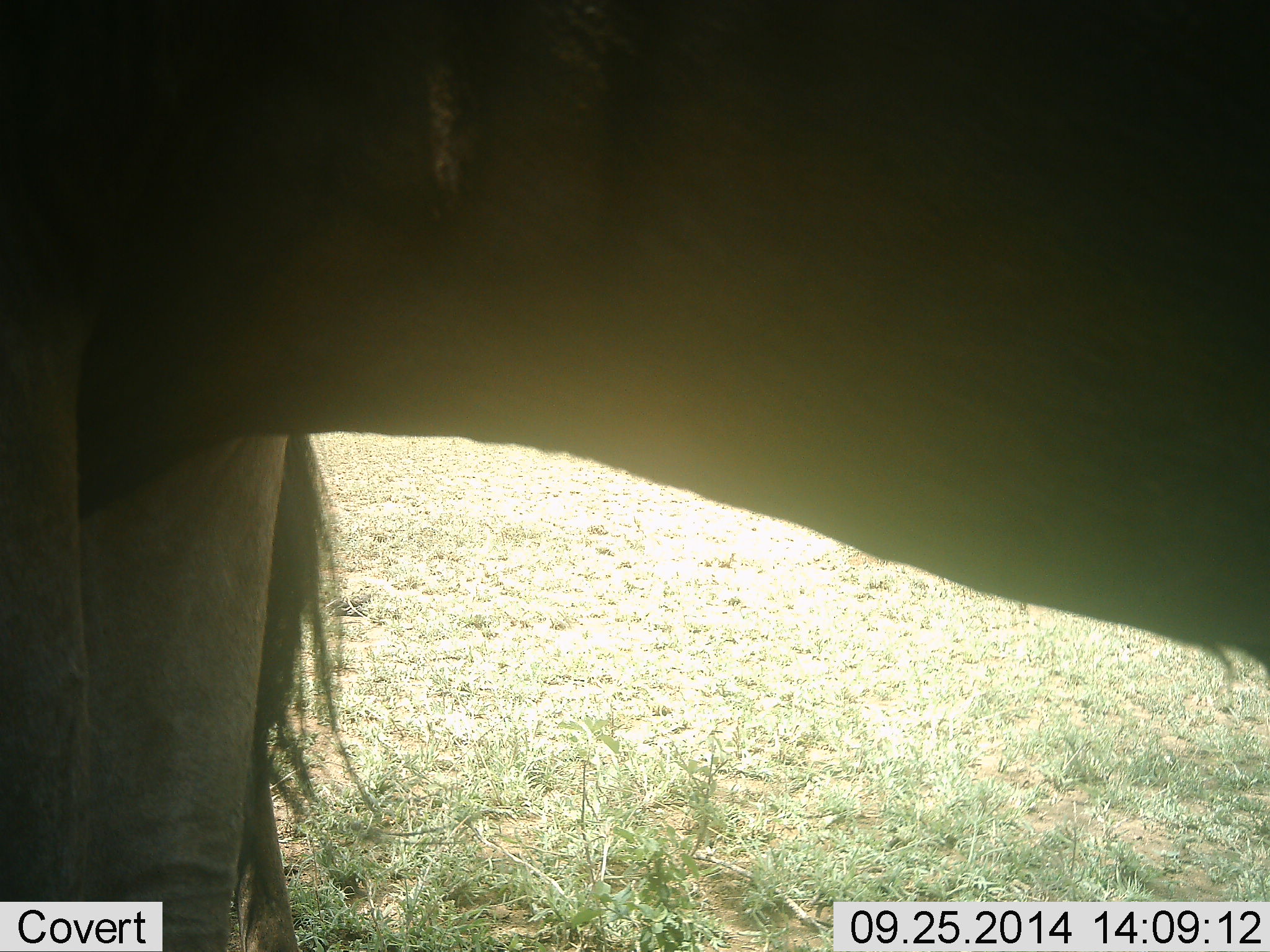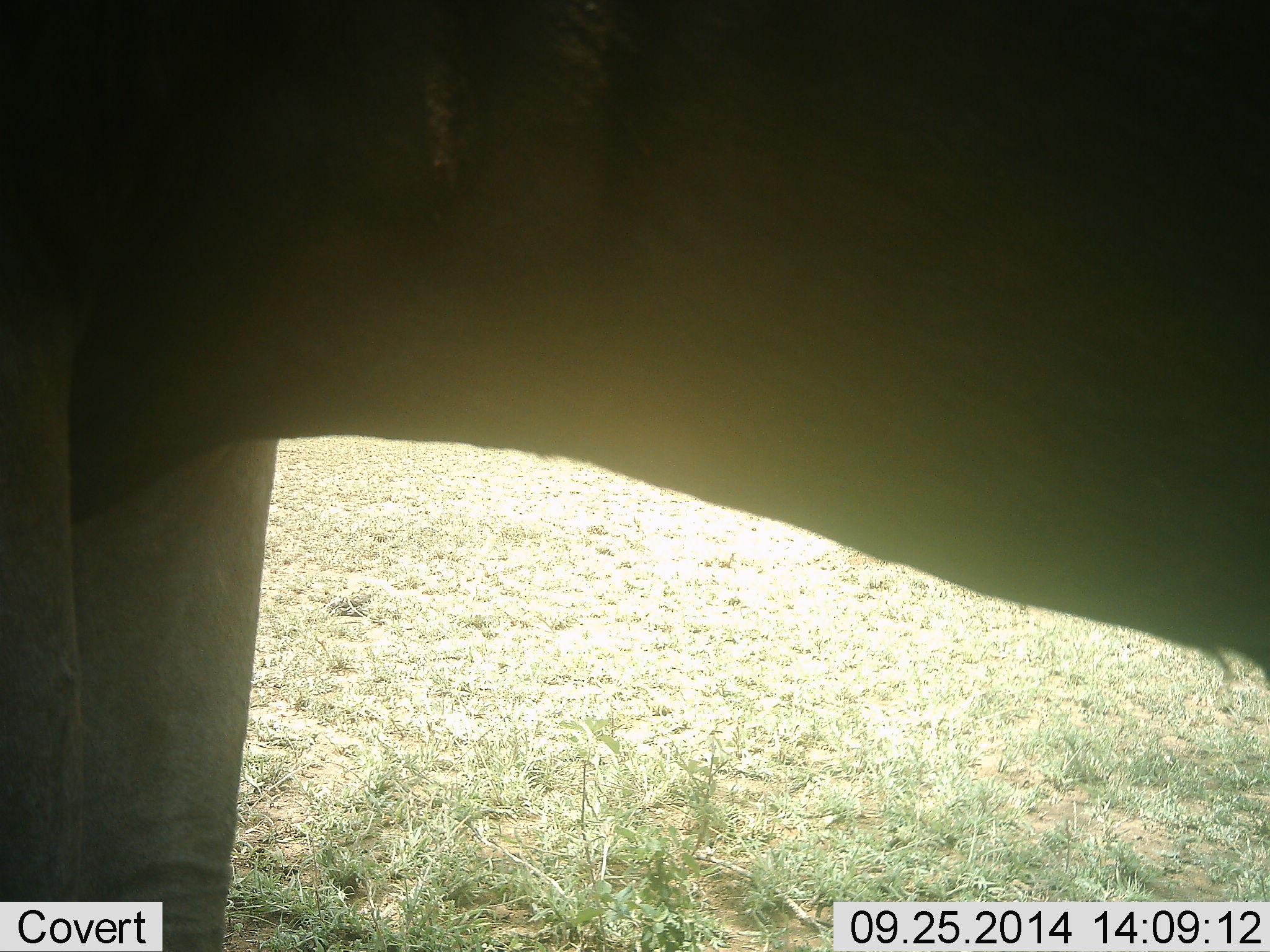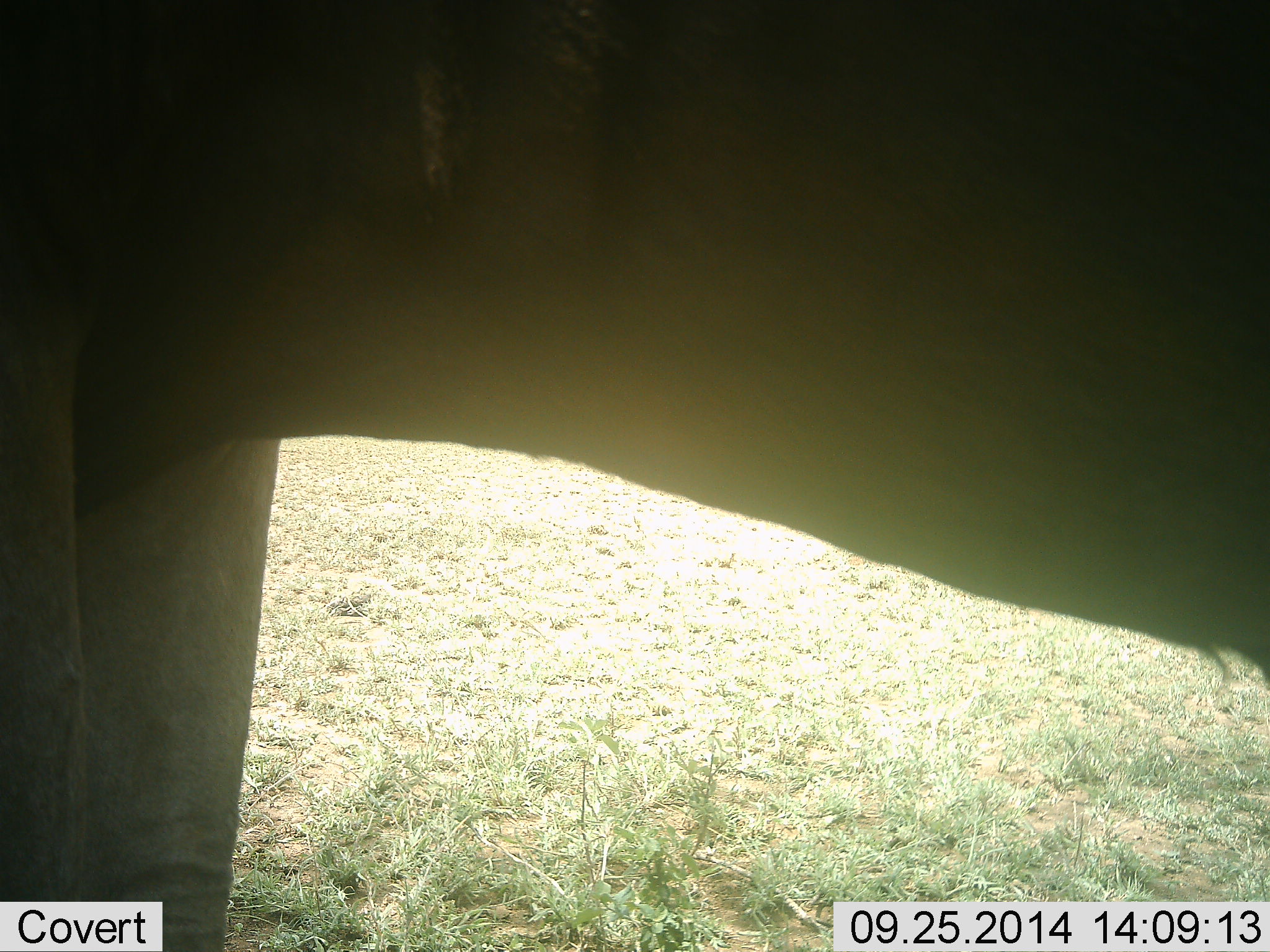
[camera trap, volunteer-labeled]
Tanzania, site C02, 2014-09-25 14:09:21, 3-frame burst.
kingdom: Animalia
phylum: Chordata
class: Mammalia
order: Artiodactyla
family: Bovidae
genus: Connochaetes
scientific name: Connochaetes taurinus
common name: blue wildebeest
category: wildebeest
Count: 1.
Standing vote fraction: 100%.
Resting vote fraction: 0%.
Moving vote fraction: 0%.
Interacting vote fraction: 0%.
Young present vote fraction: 0%.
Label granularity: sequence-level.